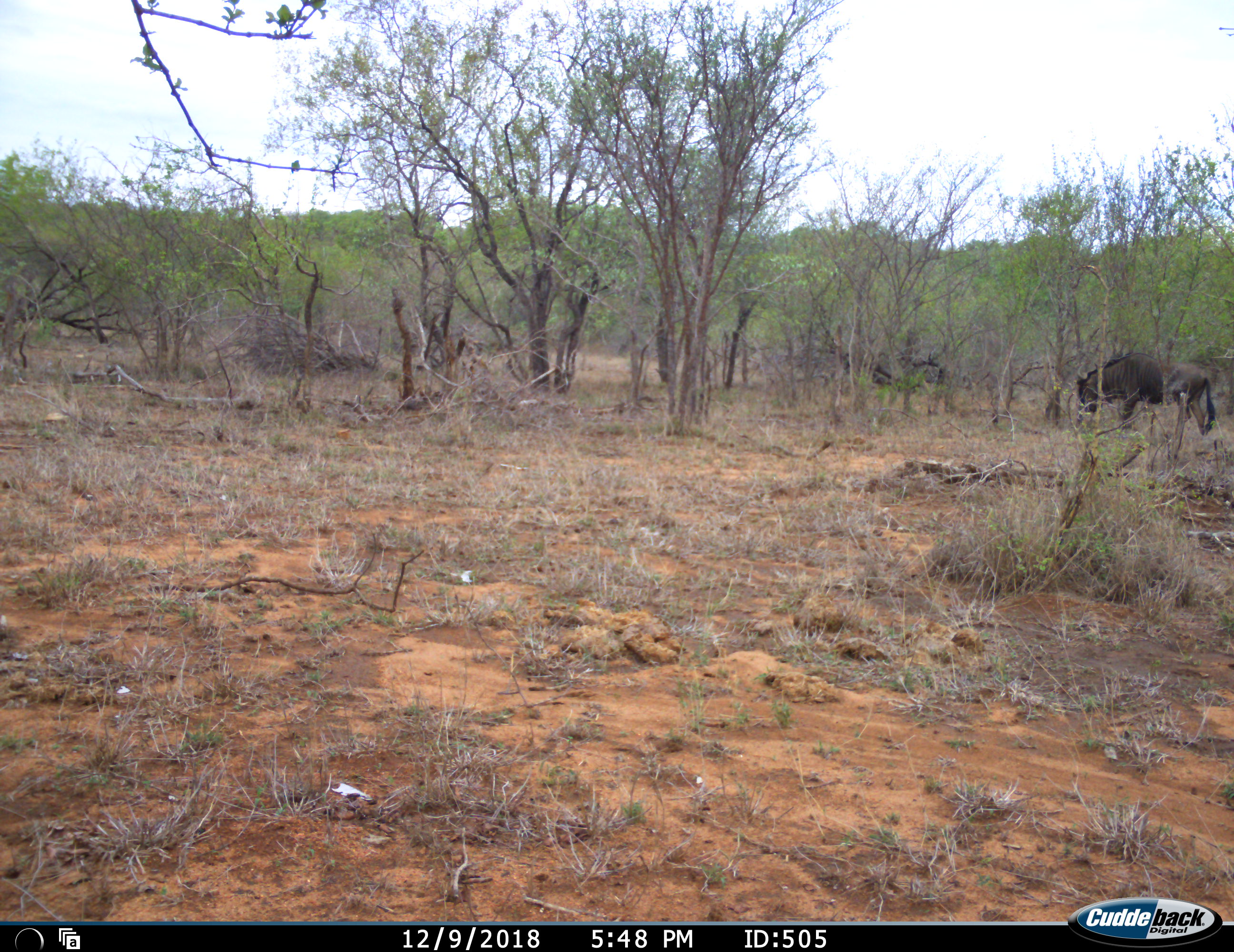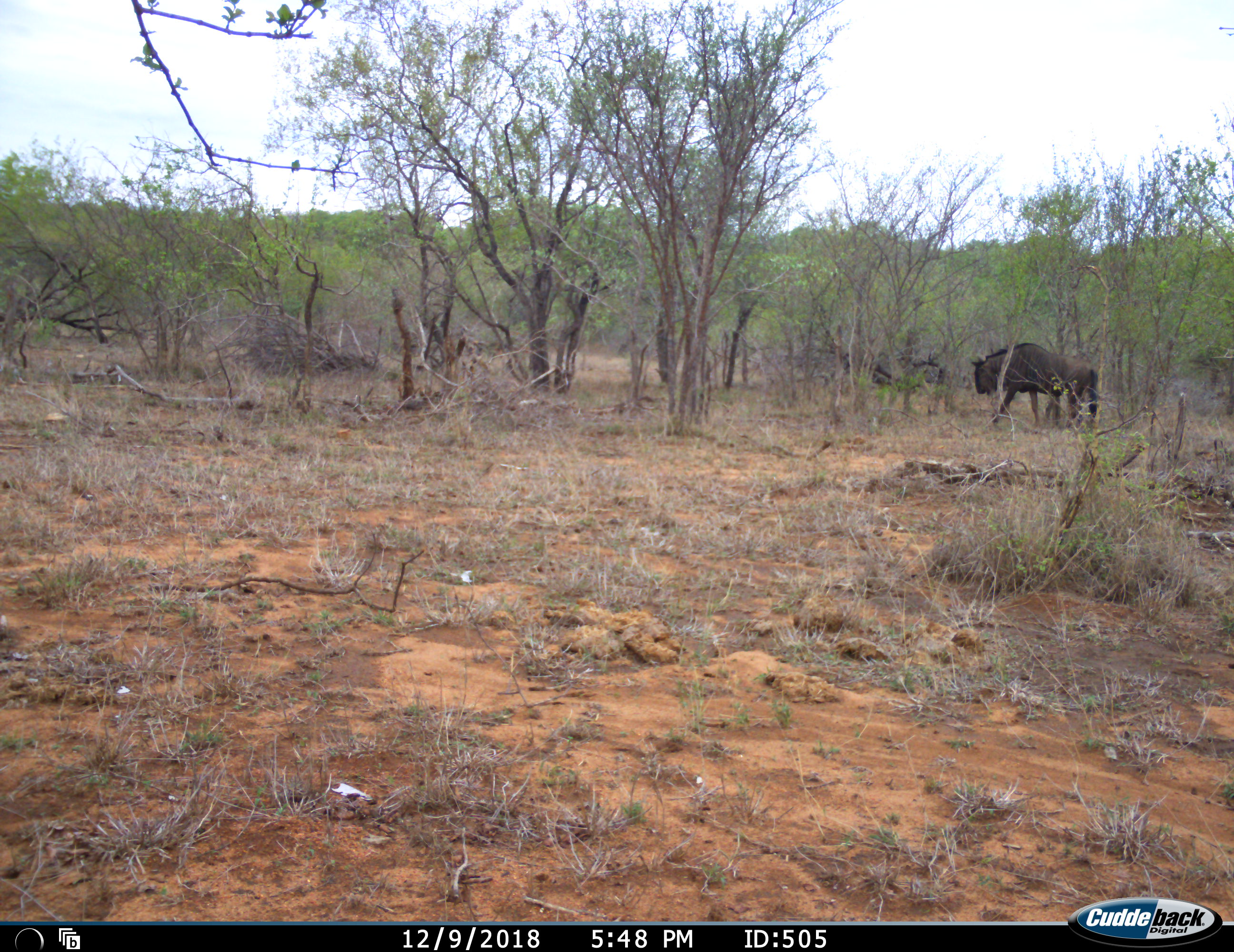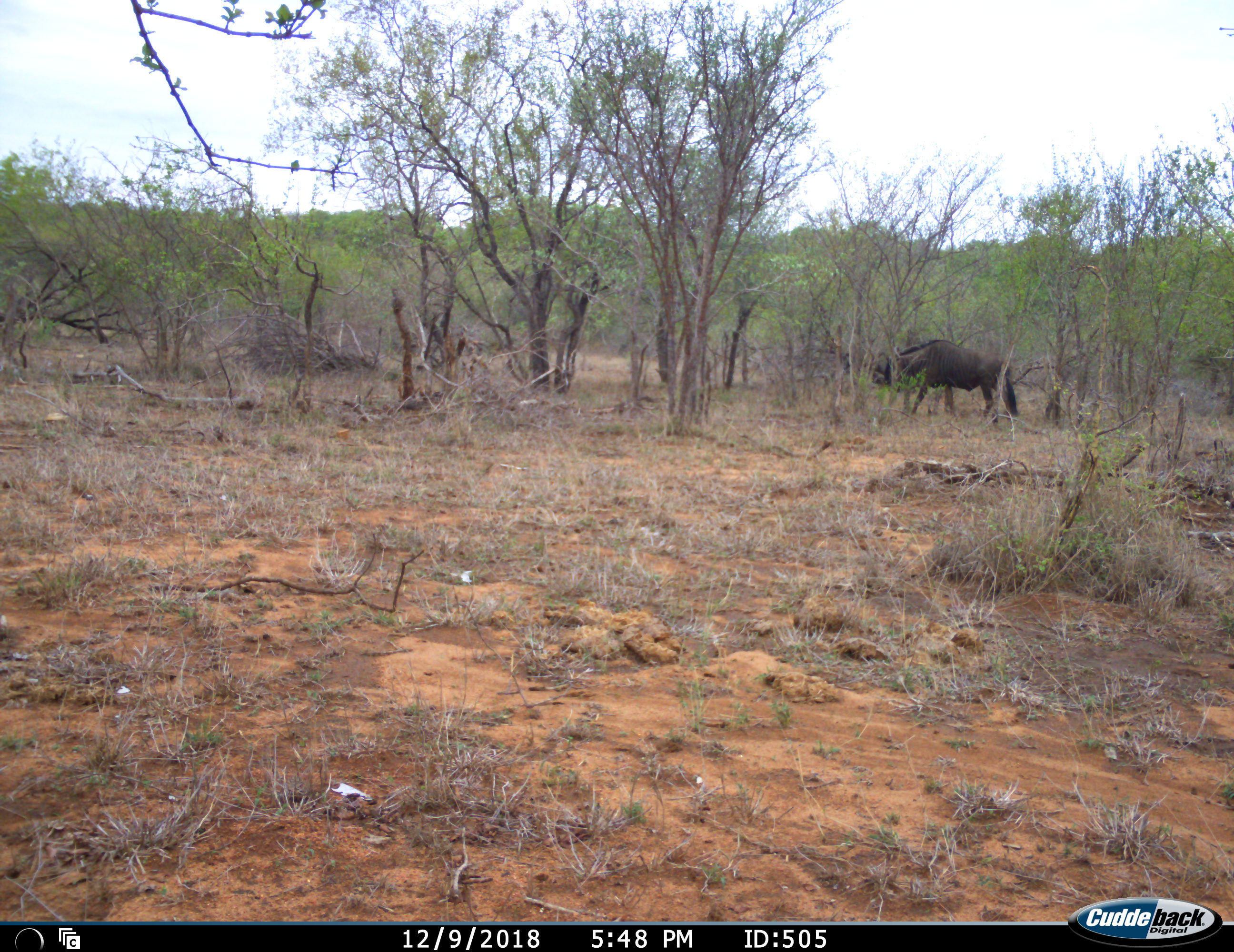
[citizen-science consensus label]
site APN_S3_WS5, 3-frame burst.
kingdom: Animalia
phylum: Chordata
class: Mammalia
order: Artiodactyla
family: Bovidae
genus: Connochaetes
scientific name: Connochaetes taurinus taurinus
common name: blue wildebeest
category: wildebeestblue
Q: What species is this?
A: Wildebeestblue (blue wildebeest) (Connochaetes taurinus taurinus).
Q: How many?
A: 1.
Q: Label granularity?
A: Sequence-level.